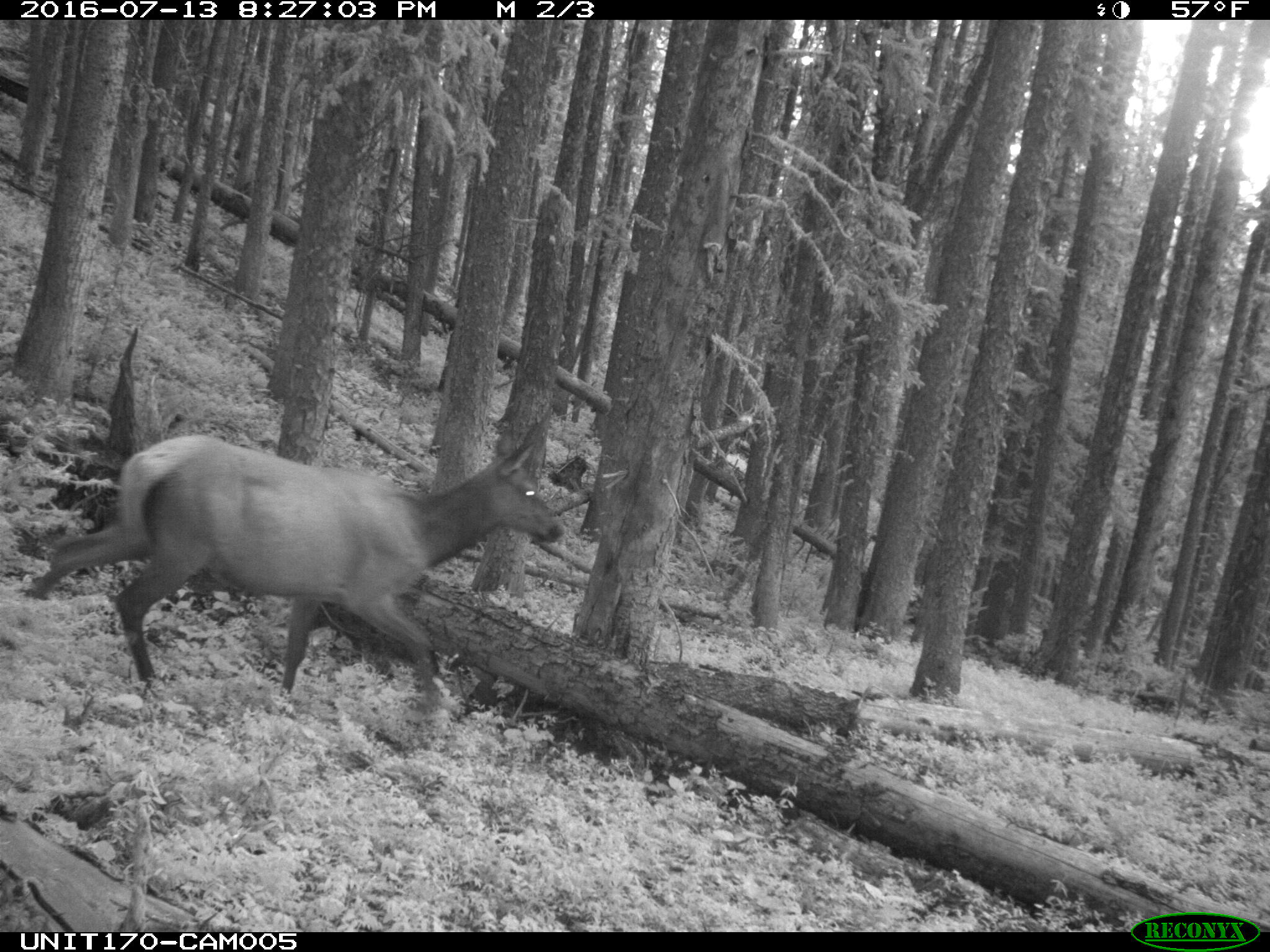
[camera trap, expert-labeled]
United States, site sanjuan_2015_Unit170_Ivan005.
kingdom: Animalia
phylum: Chordata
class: Mammalia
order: Artiodactyla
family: Cervidae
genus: Cervus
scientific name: Cervus elaphus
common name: red deer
Cervus elaphus (red deer).